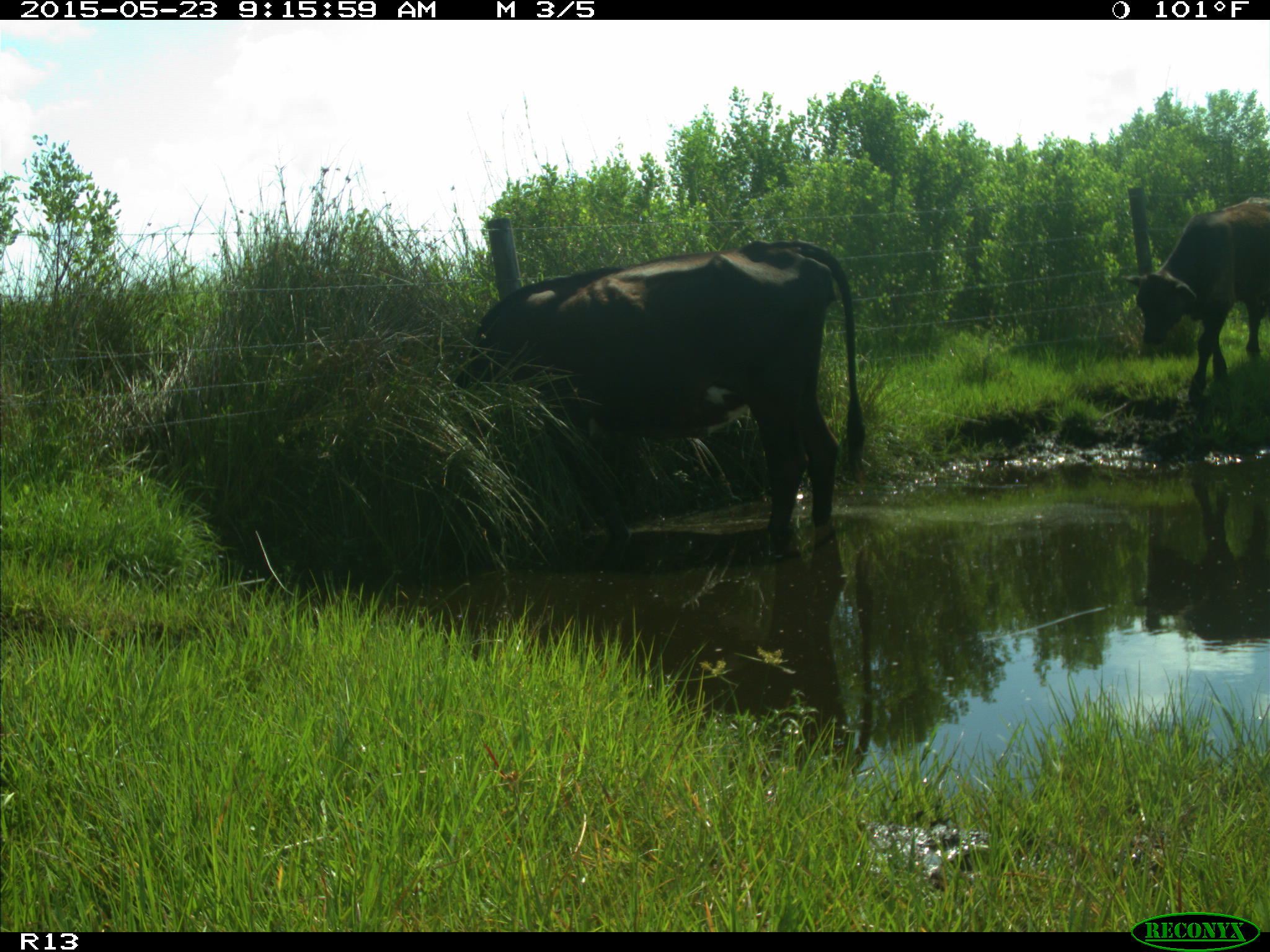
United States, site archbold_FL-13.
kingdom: Animalia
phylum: Chordata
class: Mammalia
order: Artiodactyla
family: Bovidae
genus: Bos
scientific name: Bos taurus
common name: domestic cow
Bos taurus (domestic cow).